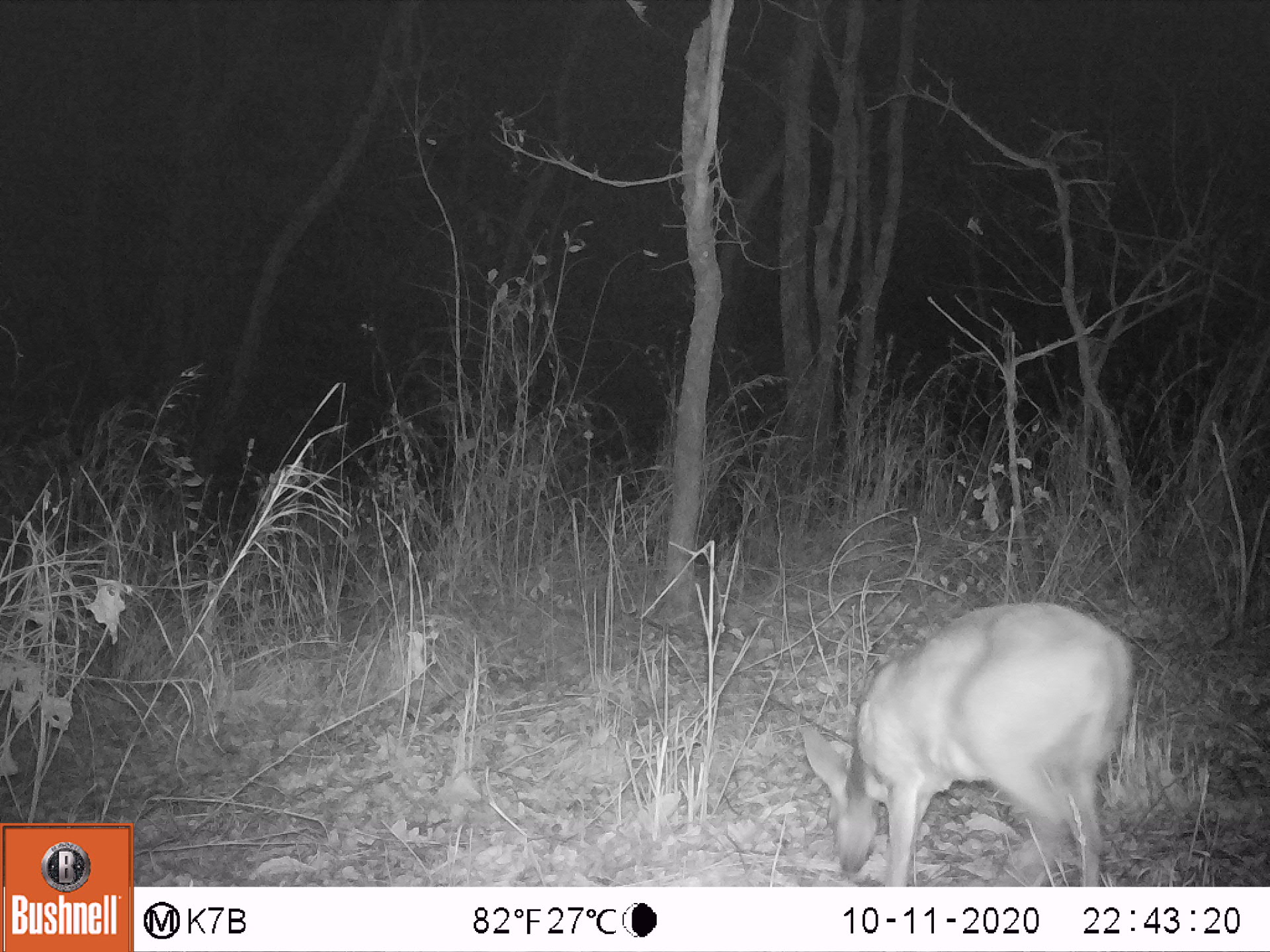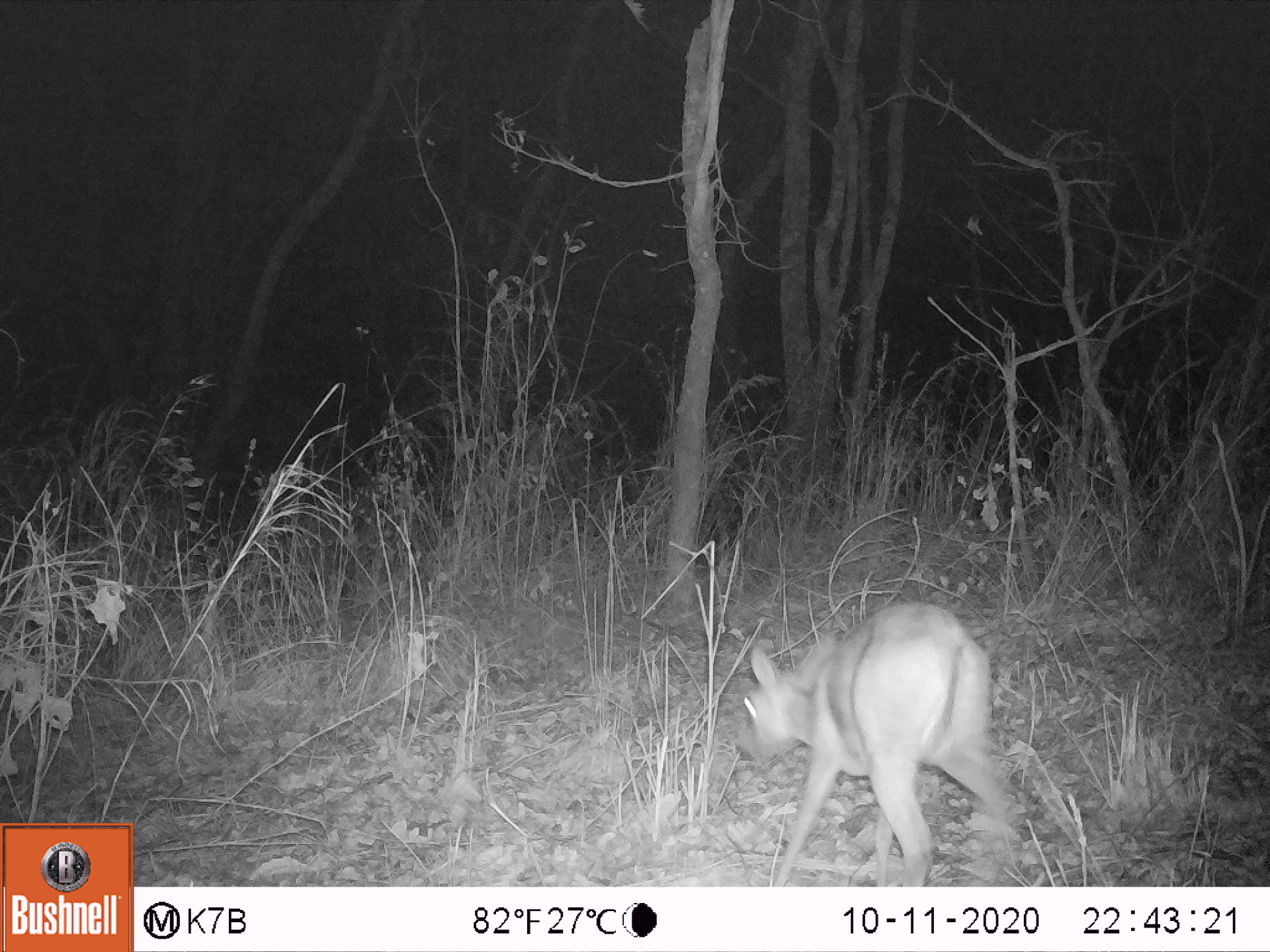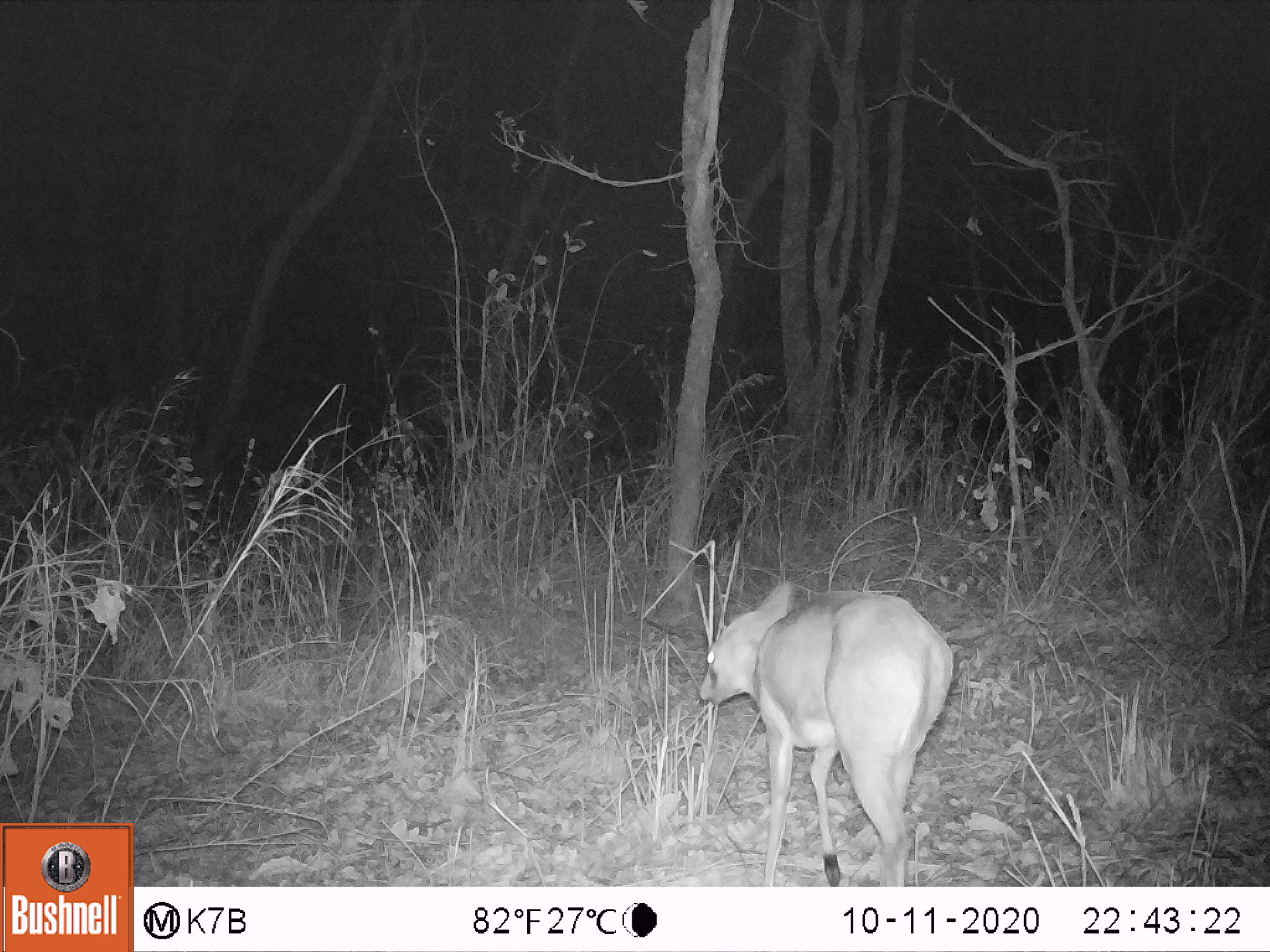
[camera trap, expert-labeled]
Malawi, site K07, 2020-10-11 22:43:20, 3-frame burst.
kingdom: Animalia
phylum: Chordata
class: Mammalia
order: Artiodactyla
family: Bovidae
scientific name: Antilopinae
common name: small antelope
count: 1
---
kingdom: Animalia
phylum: Chordata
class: Mammalia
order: Artiodactyla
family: Bovidae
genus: Sylvicapra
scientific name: Sylvicapra grimmia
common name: common duiker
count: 1